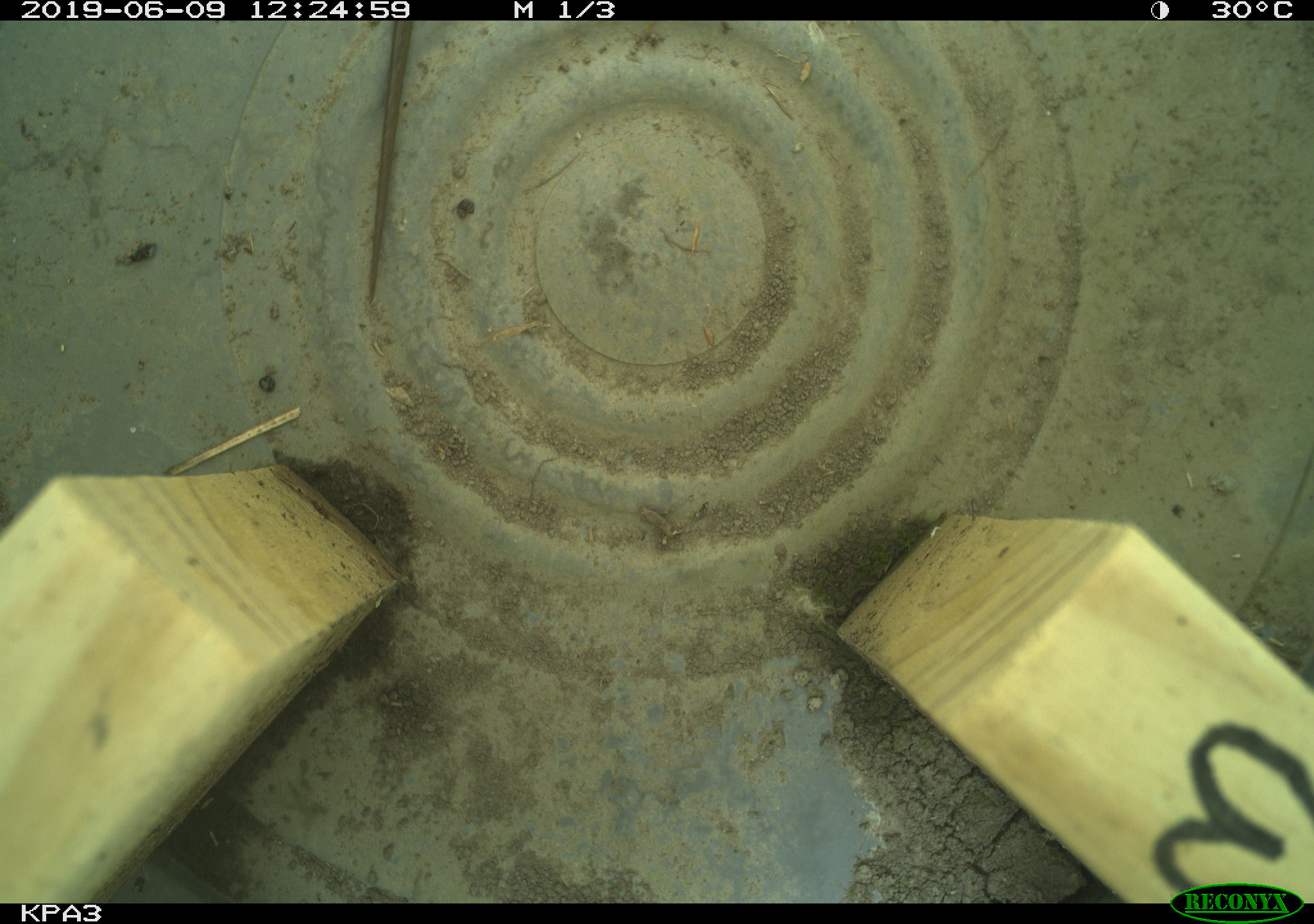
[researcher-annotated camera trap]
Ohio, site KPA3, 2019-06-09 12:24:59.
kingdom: Animalia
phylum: Chordata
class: Reptilia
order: Squamata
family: Colubridae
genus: Thamnophis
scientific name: Thamnophis sirtalis sirtalis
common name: eastern gartersnake